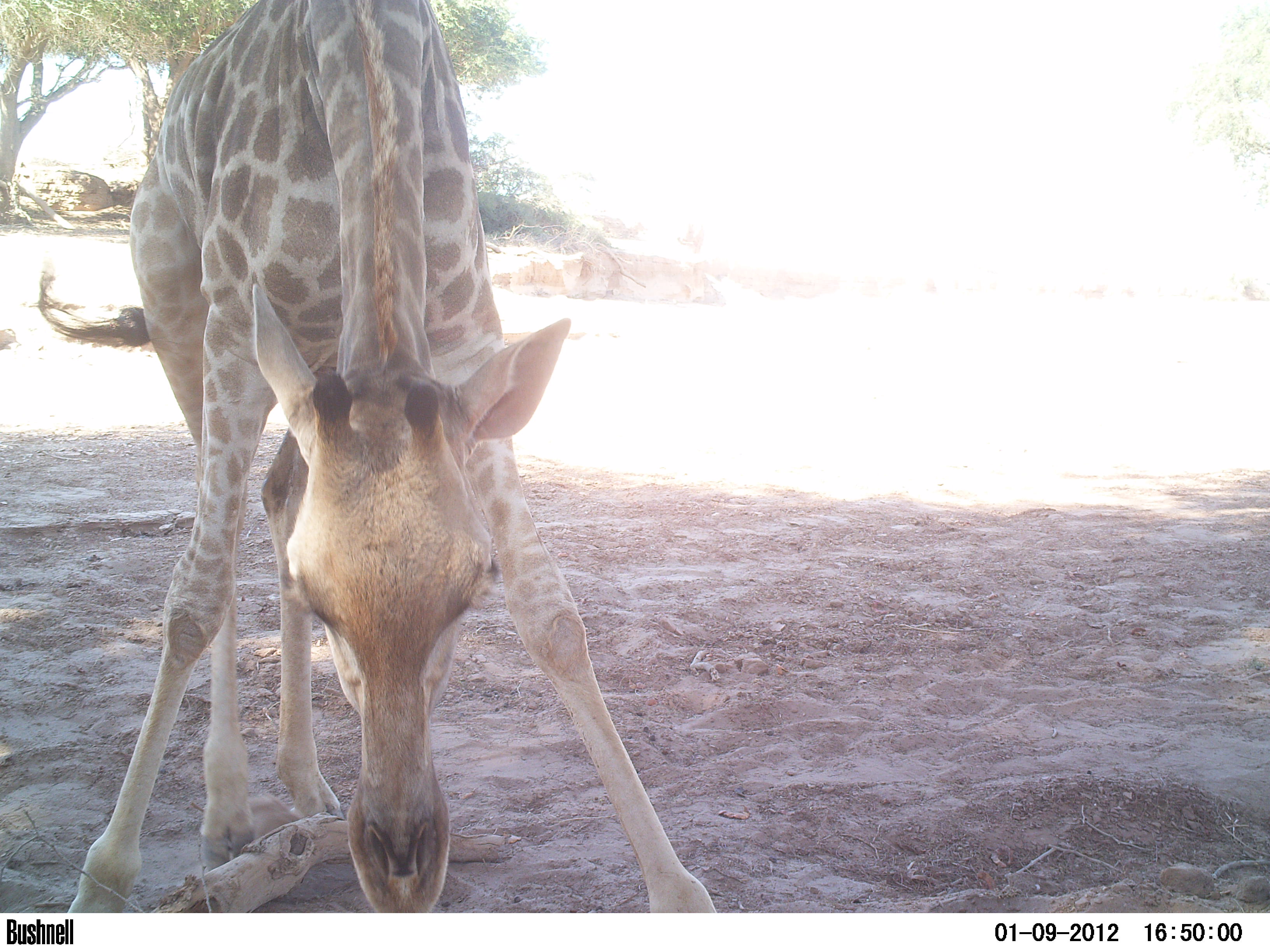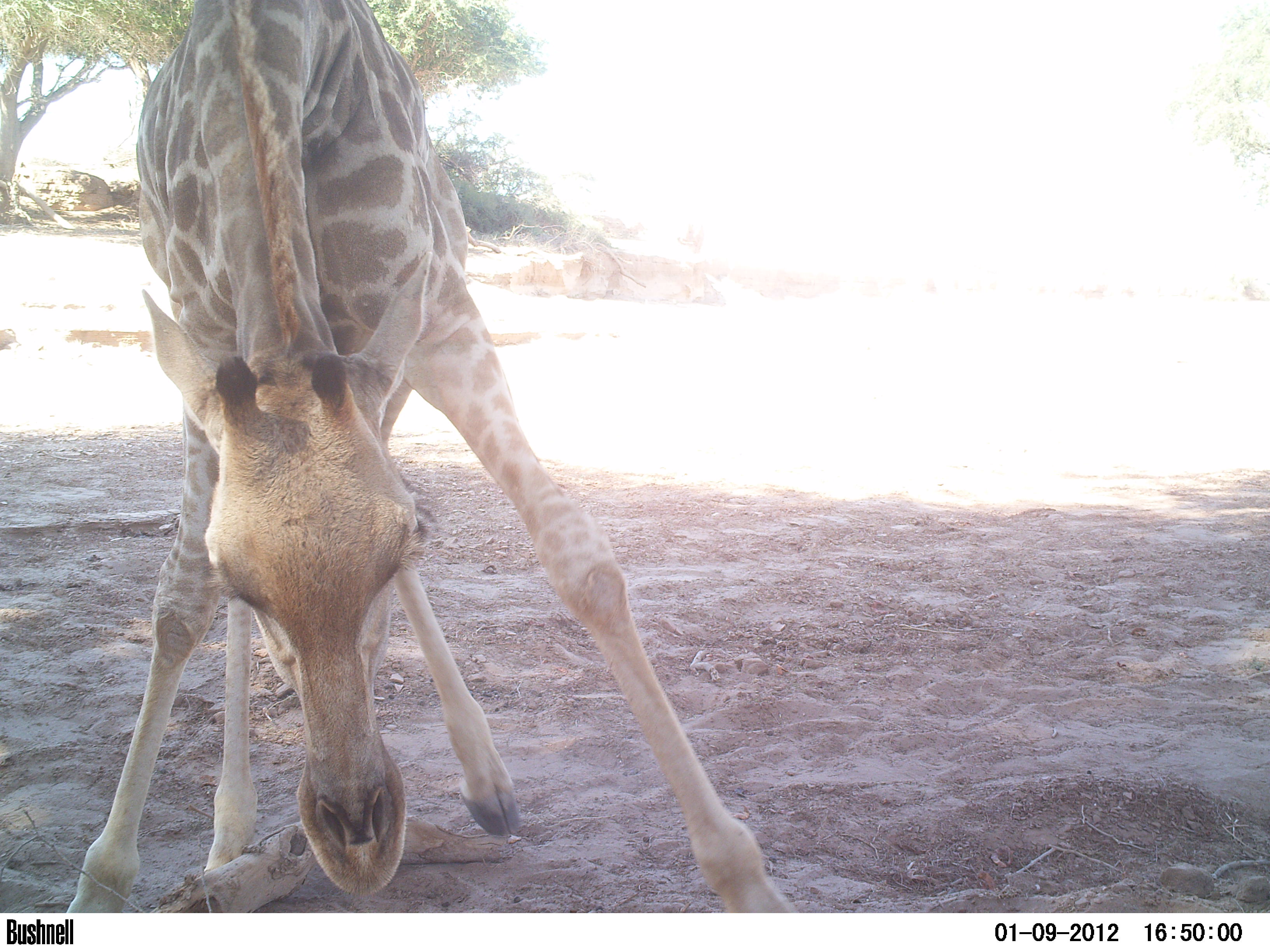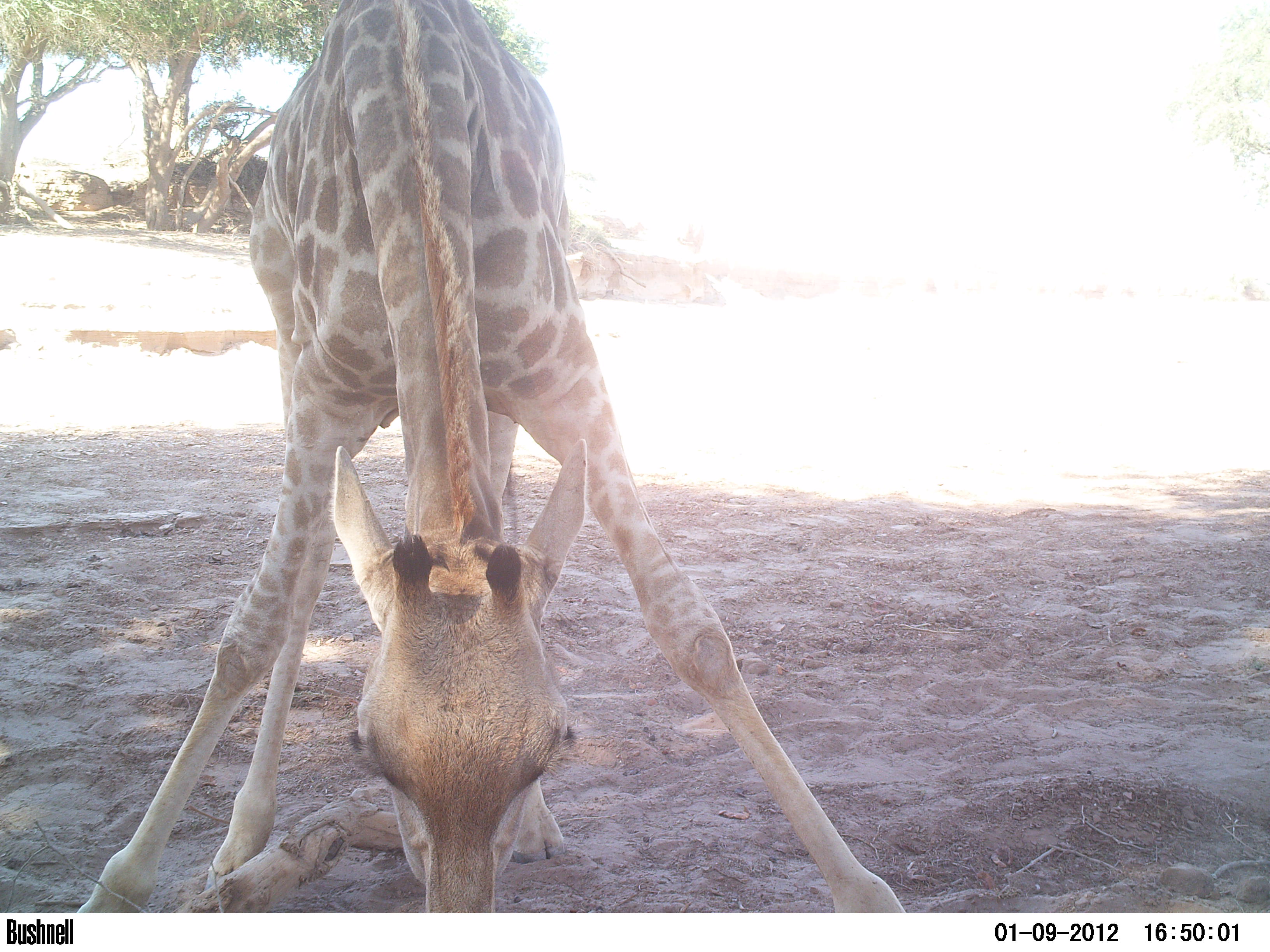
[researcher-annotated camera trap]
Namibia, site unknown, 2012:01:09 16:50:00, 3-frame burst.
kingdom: Animalia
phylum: Chordata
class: Mammalia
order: Artiodactyla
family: Giraffidae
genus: Giraffa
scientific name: Giraffa camelopardalis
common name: giraffe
Giraffa camelopardalis (giraffe).